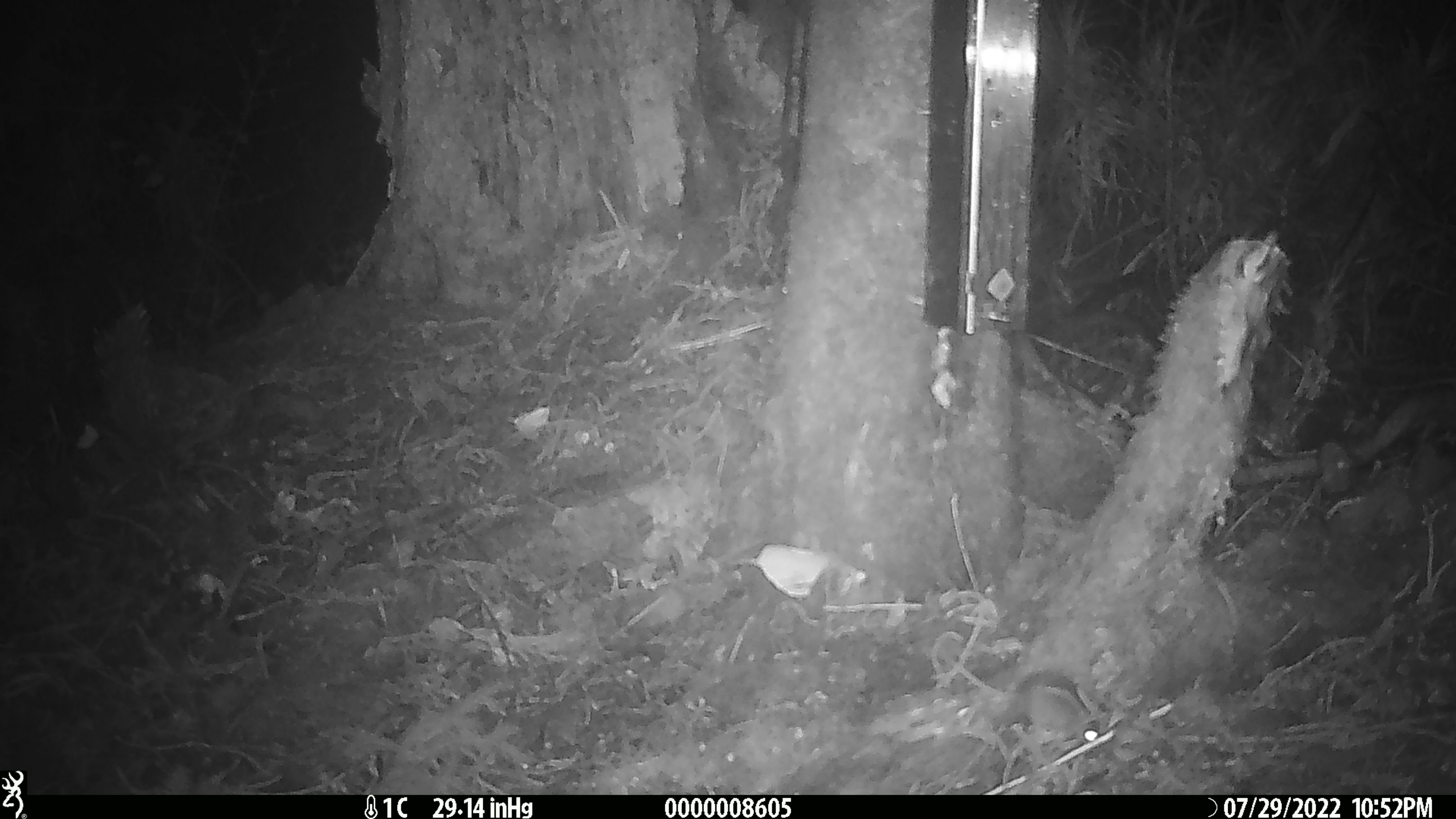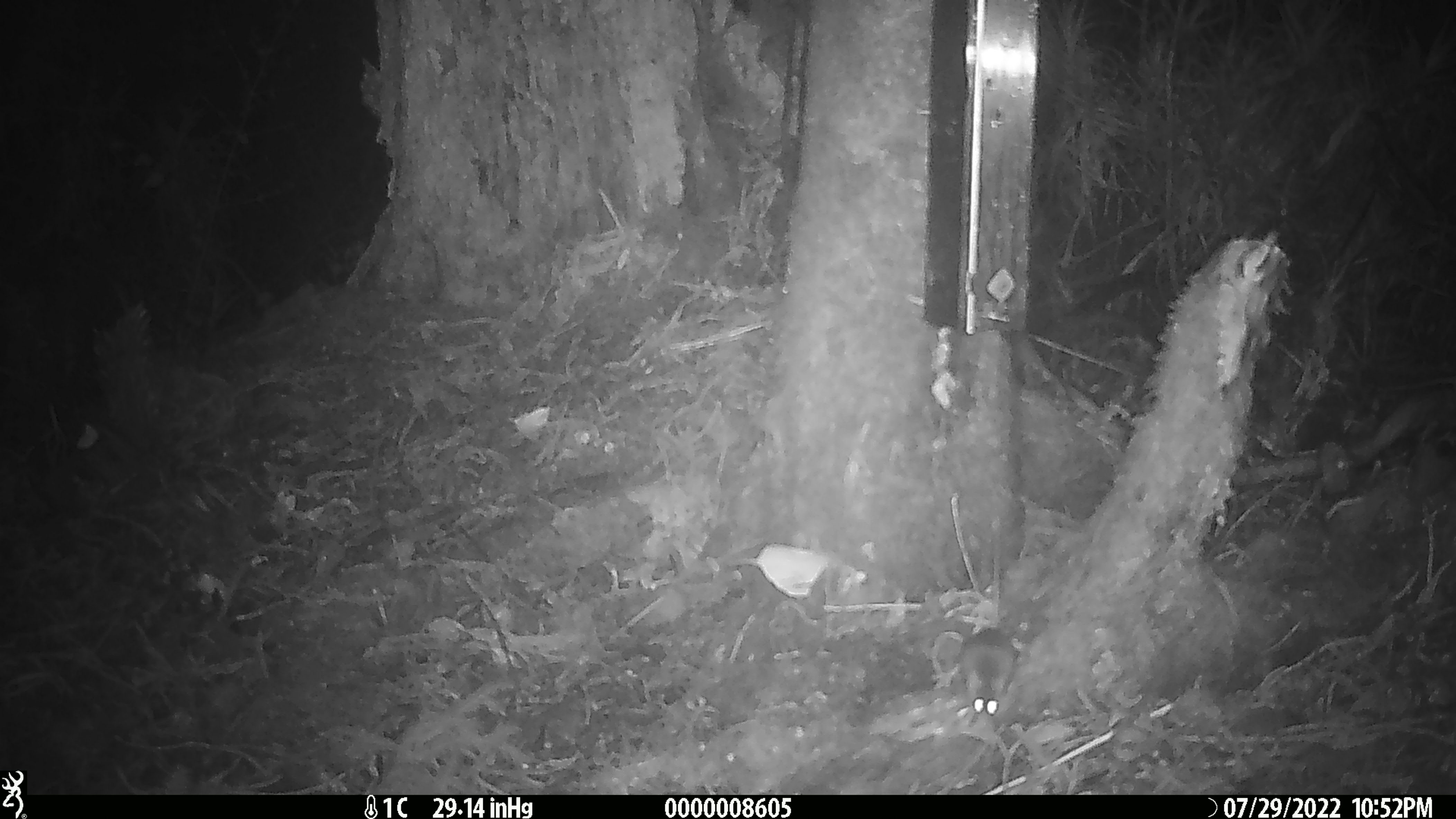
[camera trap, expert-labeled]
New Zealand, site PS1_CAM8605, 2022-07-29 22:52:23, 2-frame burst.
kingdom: Animalia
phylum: Chordata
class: Mammalia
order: Rodentia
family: Muridae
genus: Mus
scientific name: Mus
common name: mouse